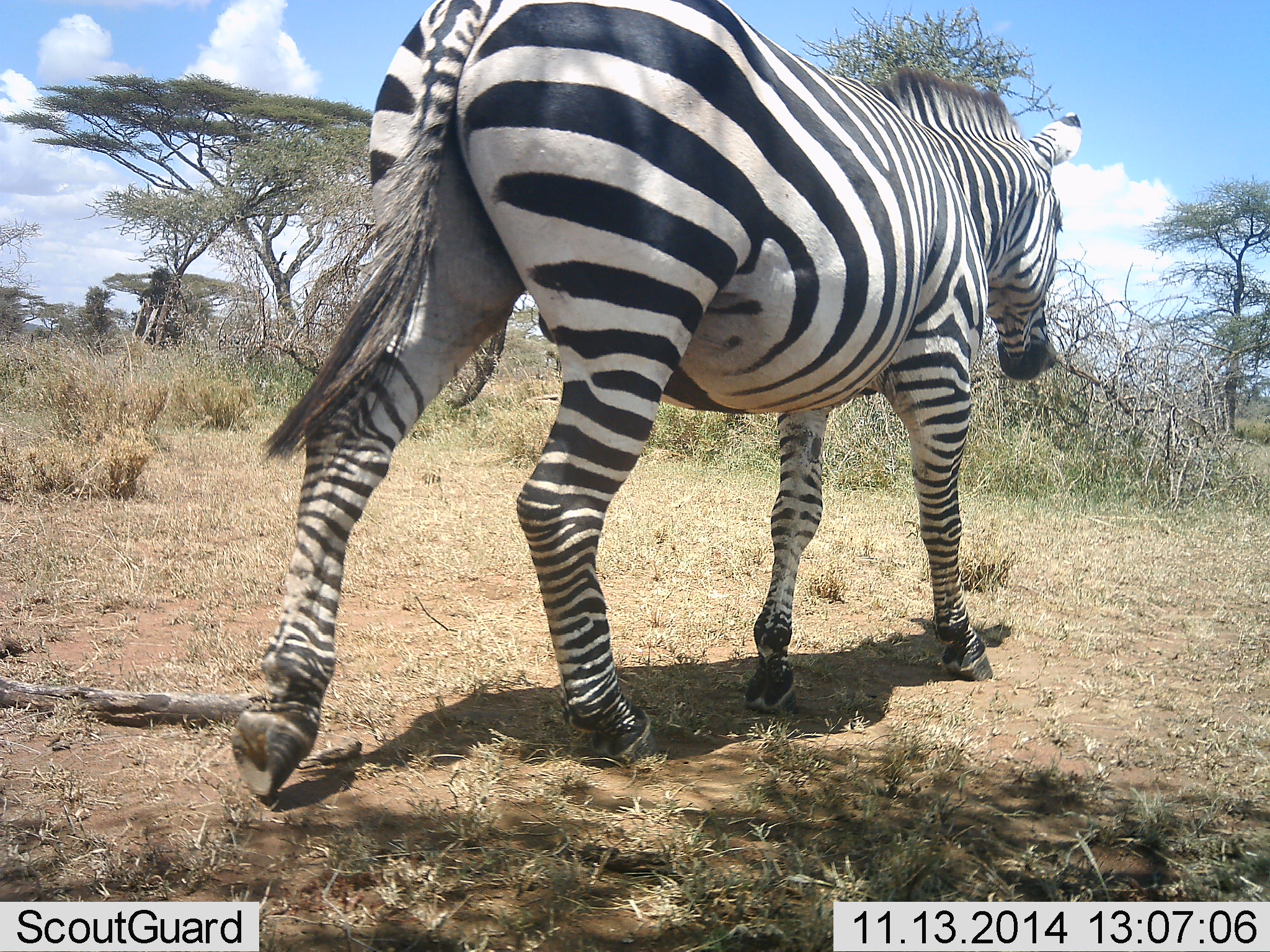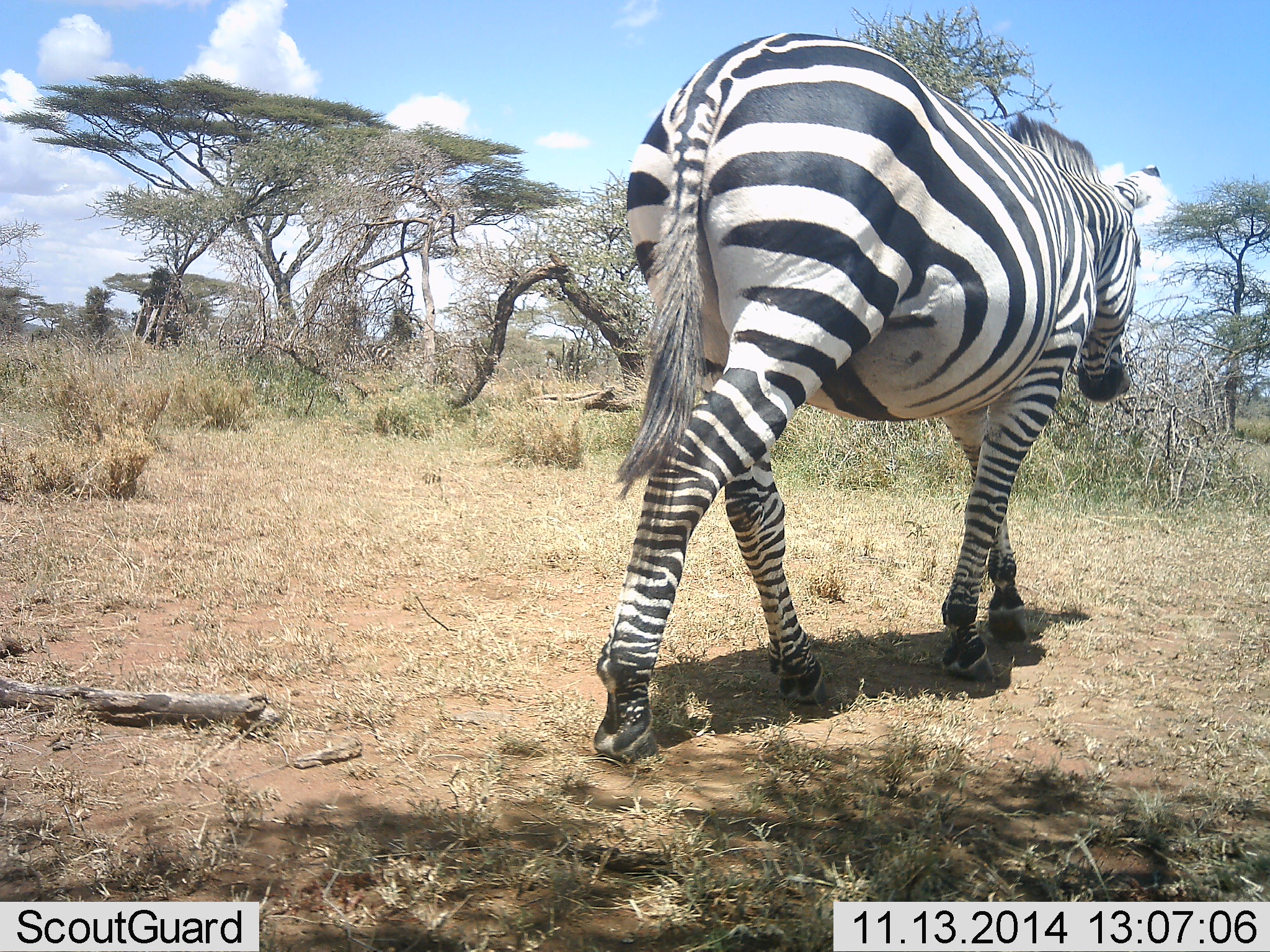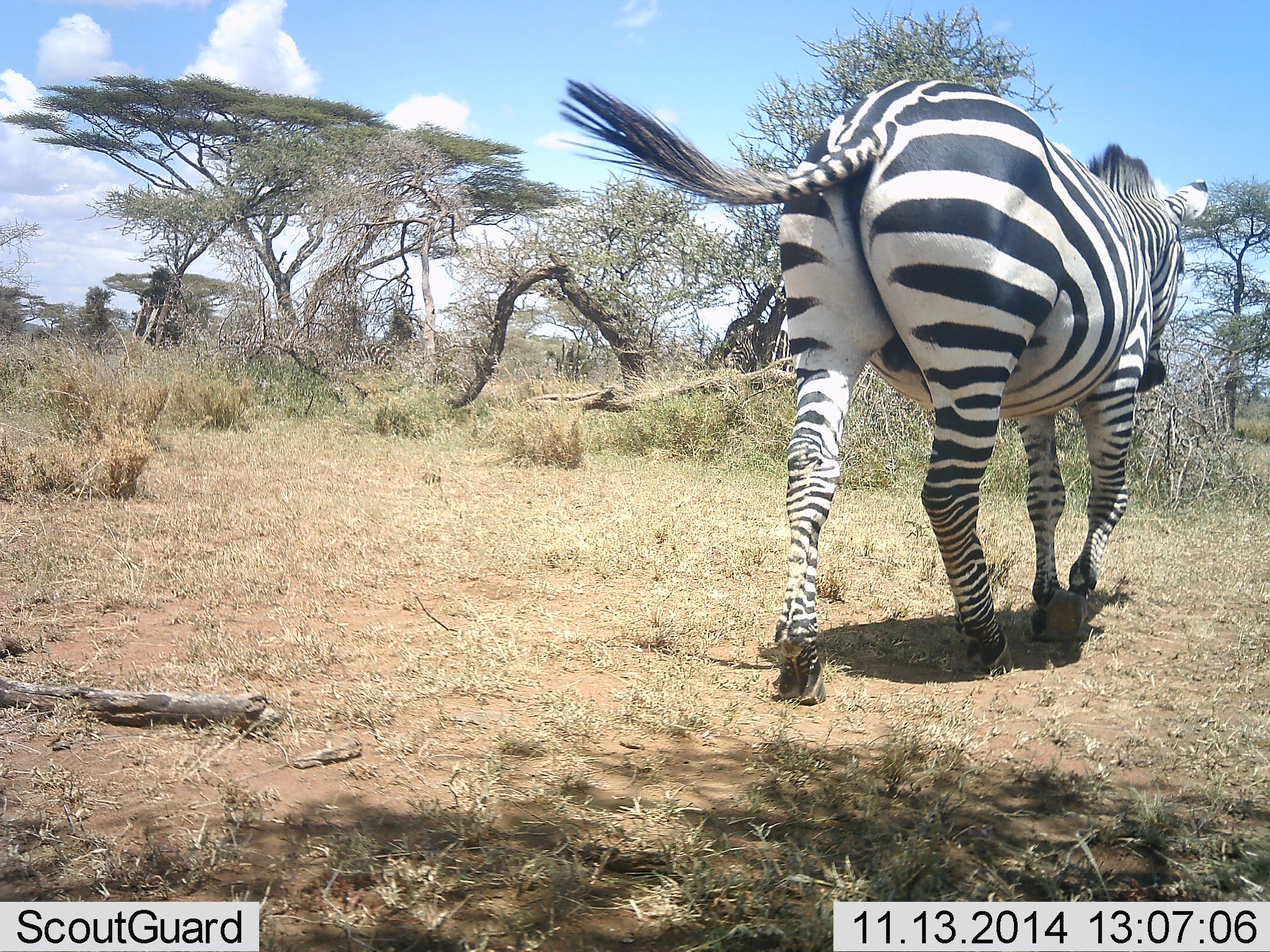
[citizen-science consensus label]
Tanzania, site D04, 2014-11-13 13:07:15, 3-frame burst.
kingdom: Animalia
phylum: Chordata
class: Mammalia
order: Perissodactyla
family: Equidae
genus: Equus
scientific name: Equus quagga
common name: plains zebra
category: zebra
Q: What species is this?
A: Zebra (plains zebra) (Equus quagga).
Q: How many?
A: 1.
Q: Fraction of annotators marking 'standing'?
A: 0%.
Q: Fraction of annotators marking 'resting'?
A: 0%.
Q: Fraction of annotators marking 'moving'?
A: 100%.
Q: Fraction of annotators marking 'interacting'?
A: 0%.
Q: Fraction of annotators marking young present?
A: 0%.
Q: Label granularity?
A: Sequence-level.